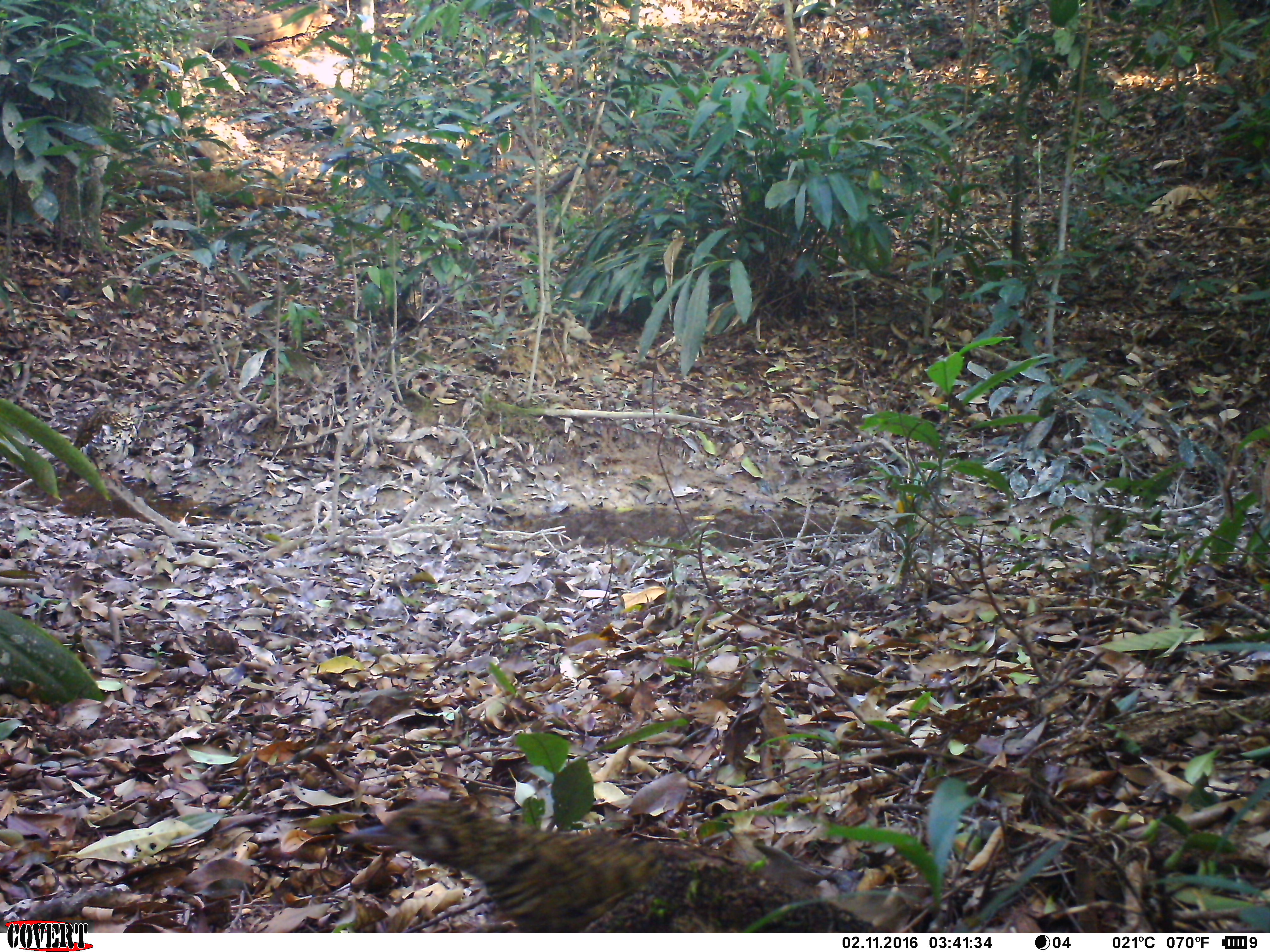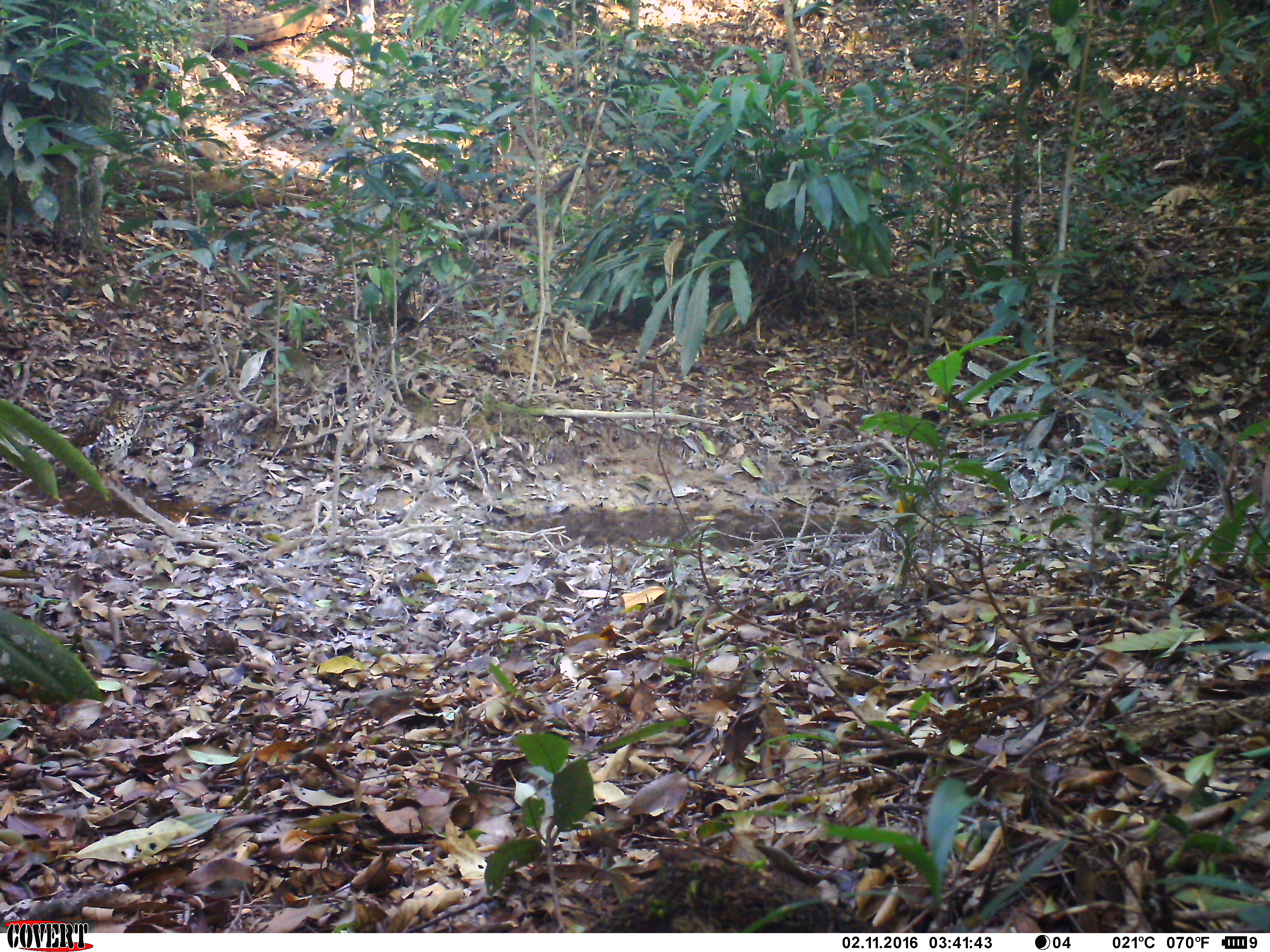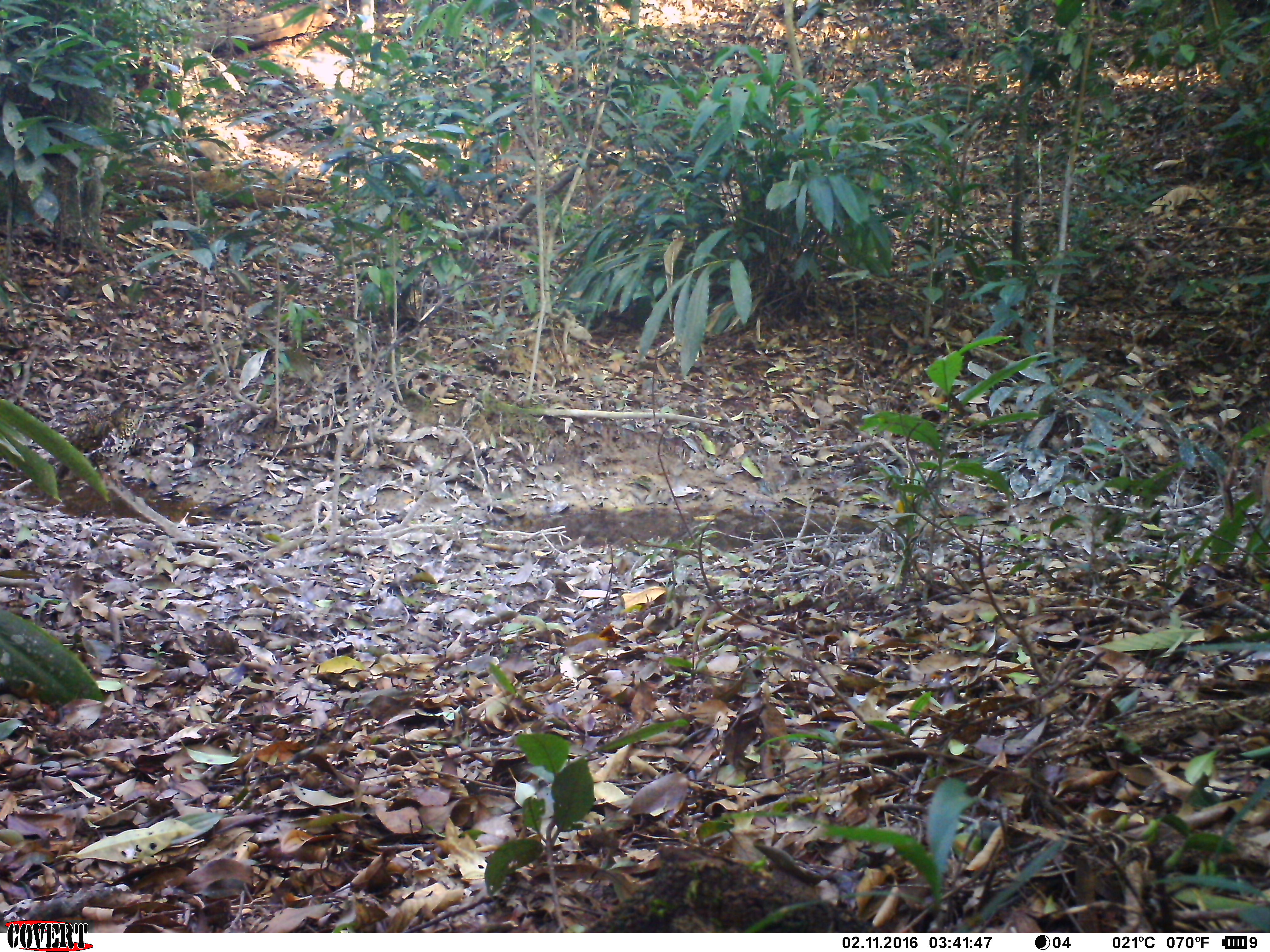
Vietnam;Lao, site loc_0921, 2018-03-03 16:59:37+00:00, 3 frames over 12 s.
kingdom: Animalia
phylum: Chordata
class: Aves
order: Passeriformes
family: Turdidae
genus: Zoothera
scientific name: Zoothera dauma dauma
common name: scaly thrush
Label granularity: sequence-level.